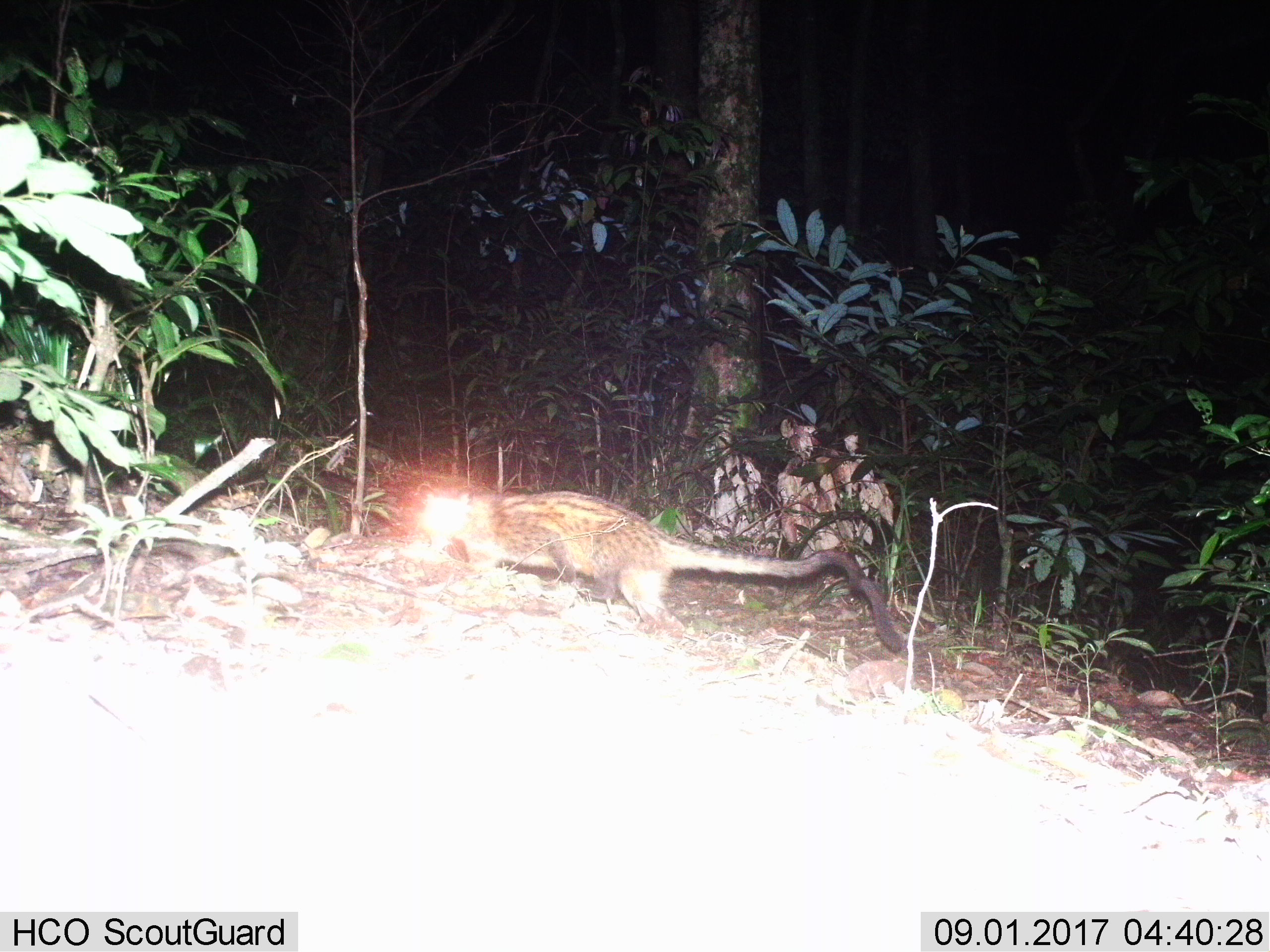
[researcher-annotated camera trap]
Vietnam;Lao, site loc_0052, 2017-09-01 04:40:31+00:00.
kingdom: Animalia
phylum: Chordata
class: Mammalia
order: Carnivora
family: Viverridae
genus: Paradoxurus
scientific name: Paradoxurus hermaphroditus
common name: common palm civet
Common palm civet (Paradoxurus hermaphroditus). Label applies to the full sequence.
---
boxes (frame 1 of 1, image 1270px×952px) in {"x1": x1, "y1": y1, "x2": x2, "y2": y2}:
common palm civet: {"x1": 417, "y1": 489, "x2": 906, "y2": 652}